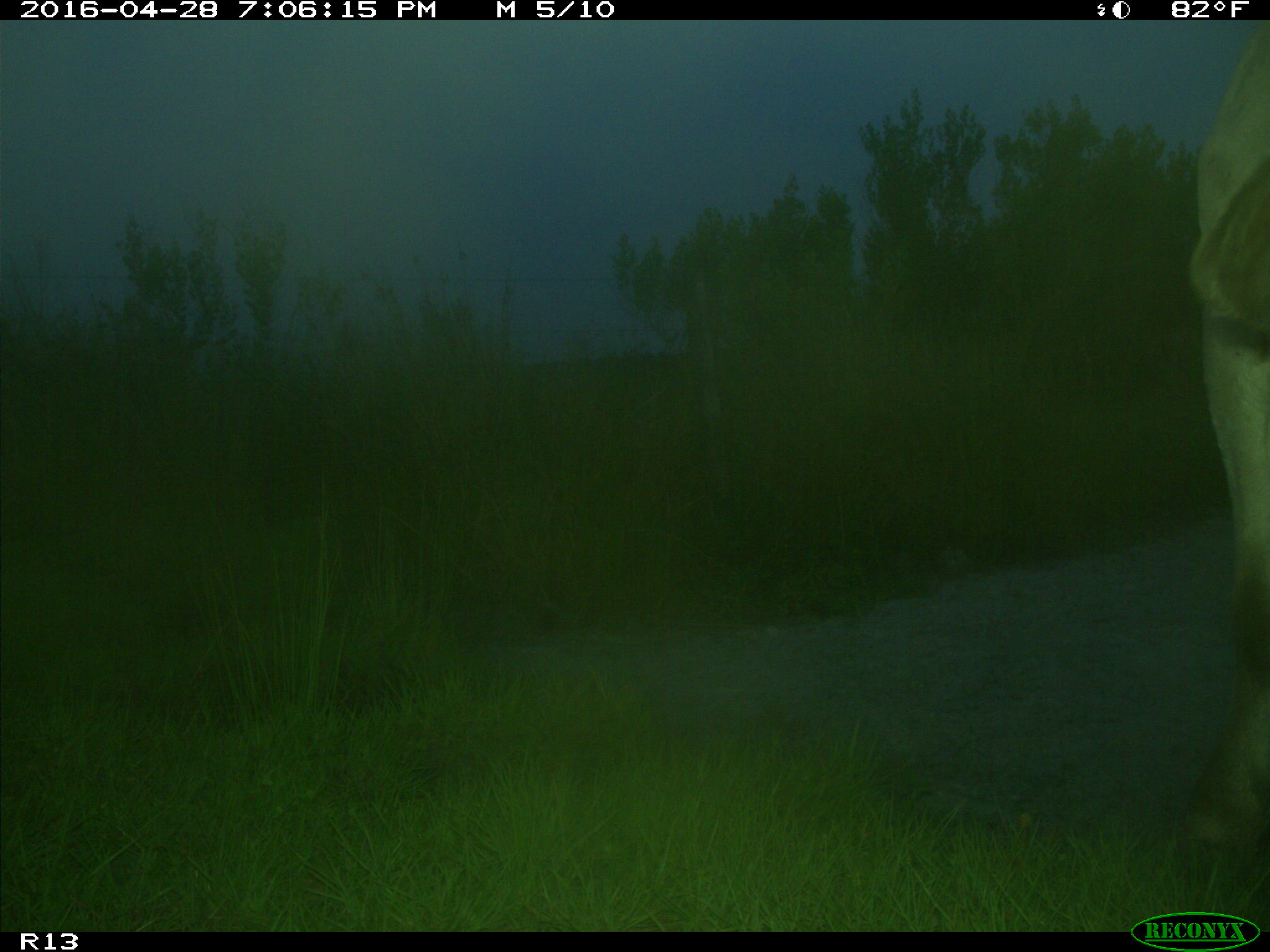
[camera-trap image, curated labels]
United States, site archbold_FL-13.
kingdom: Animalia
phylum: Chordata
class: Mammalia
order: Artiodactyla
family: Bovidae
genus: Bos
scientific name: Bos taurus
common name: domestic cow